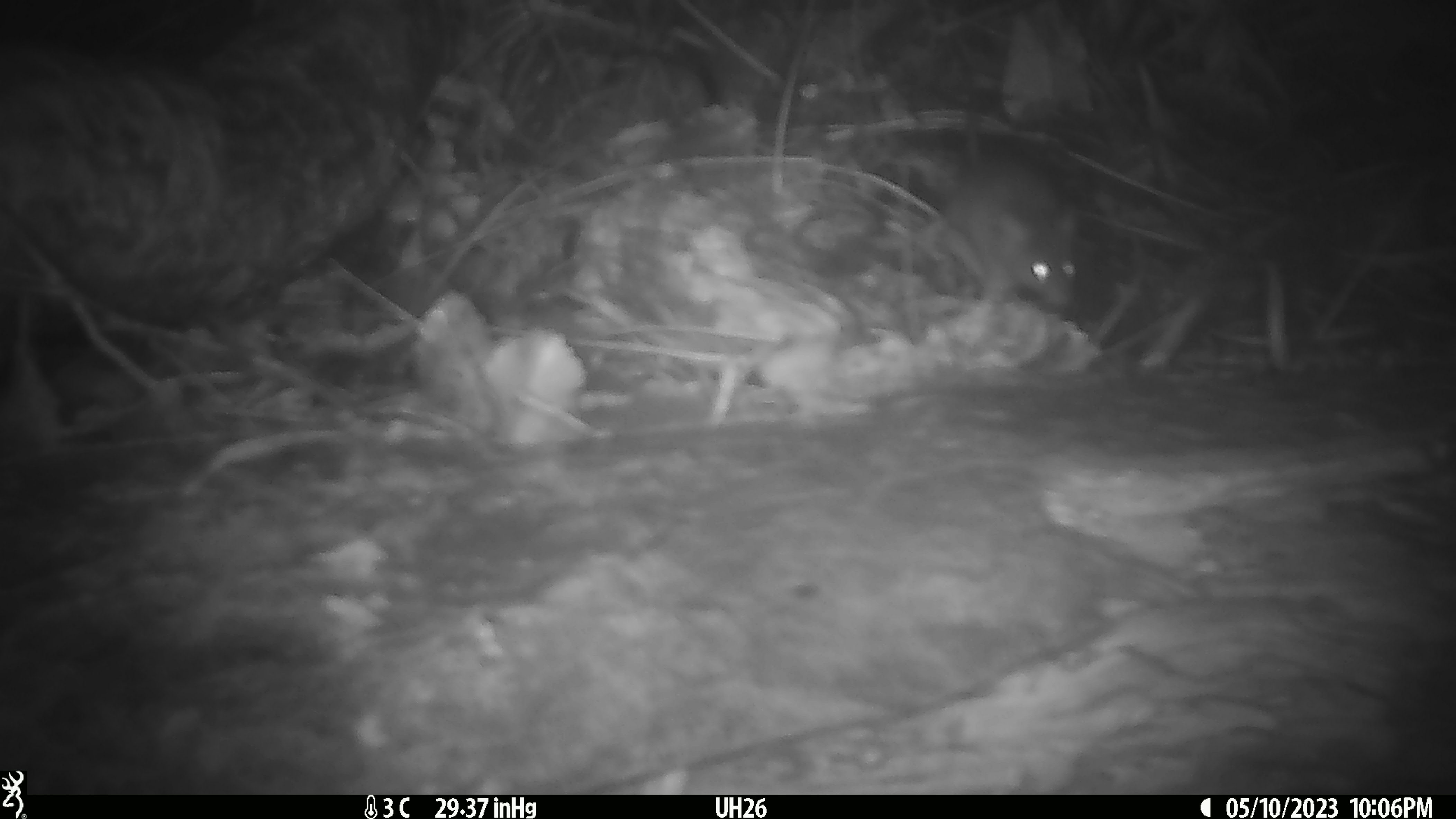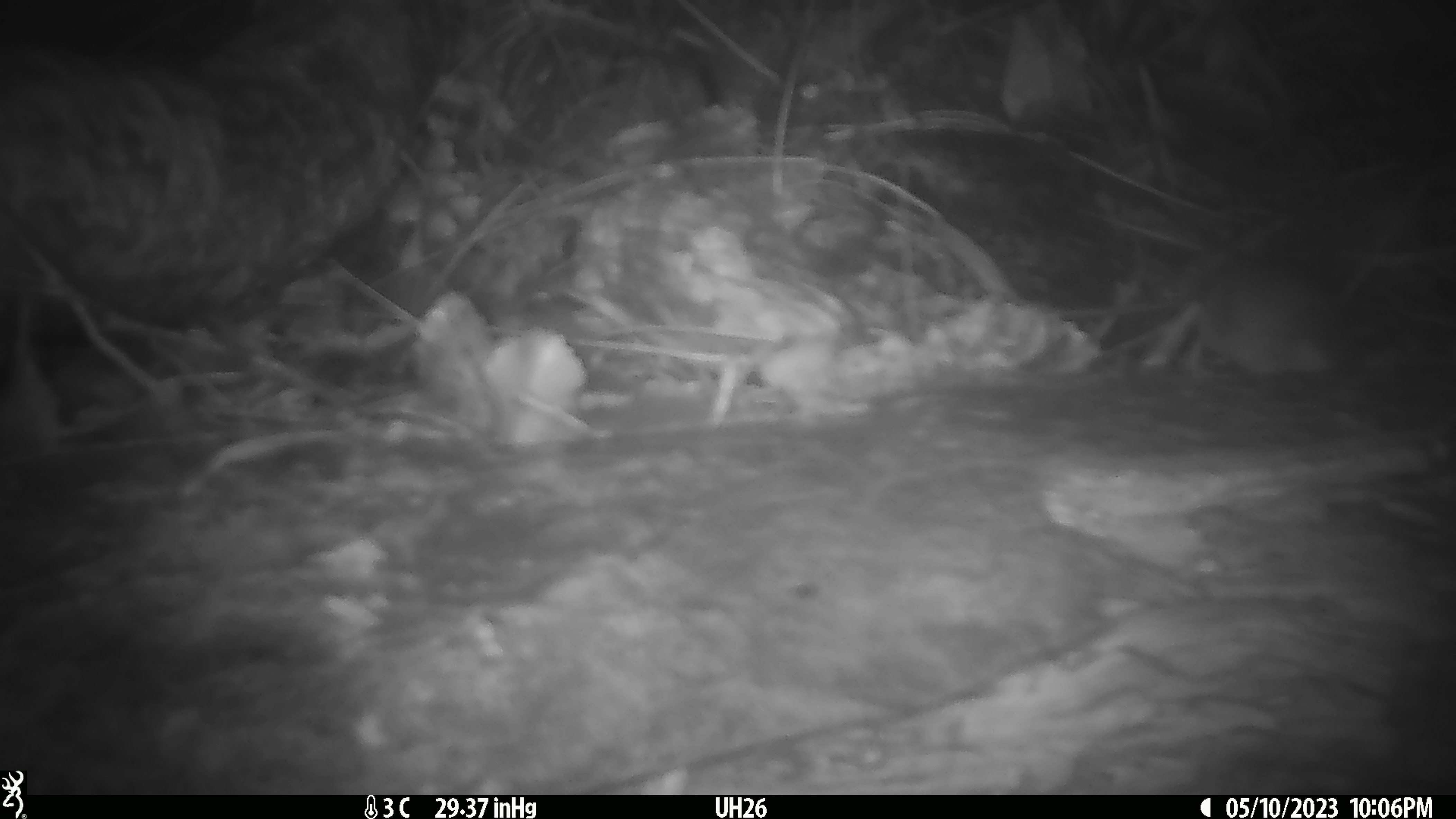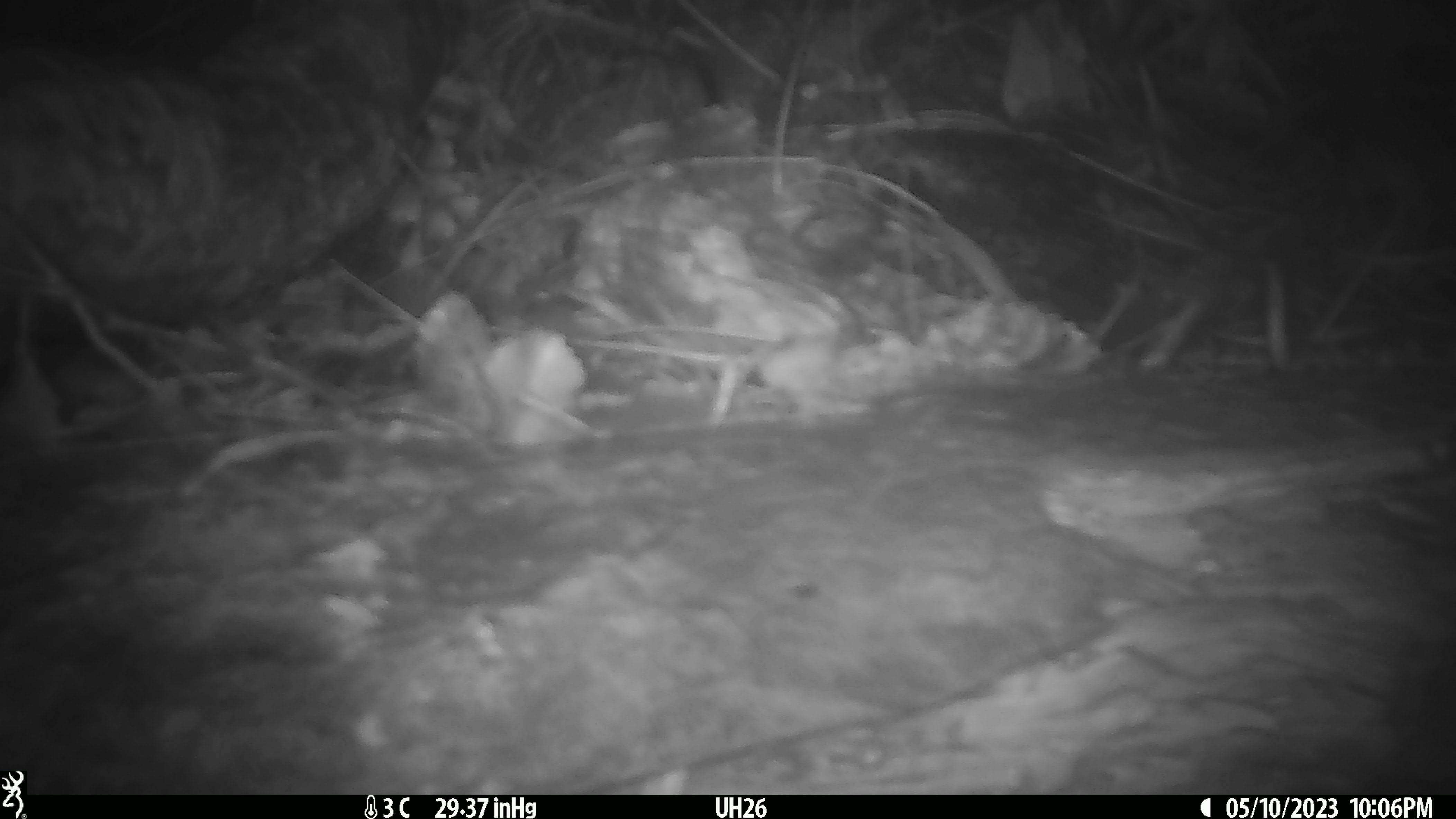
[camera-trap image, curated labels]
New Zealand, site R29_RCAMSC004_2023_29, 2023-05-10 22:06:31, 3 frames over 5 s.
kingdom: Animalia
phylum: Chordata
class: Mammalia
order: Rodentia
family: Muridae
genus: Mus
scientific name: Mus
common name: mouse